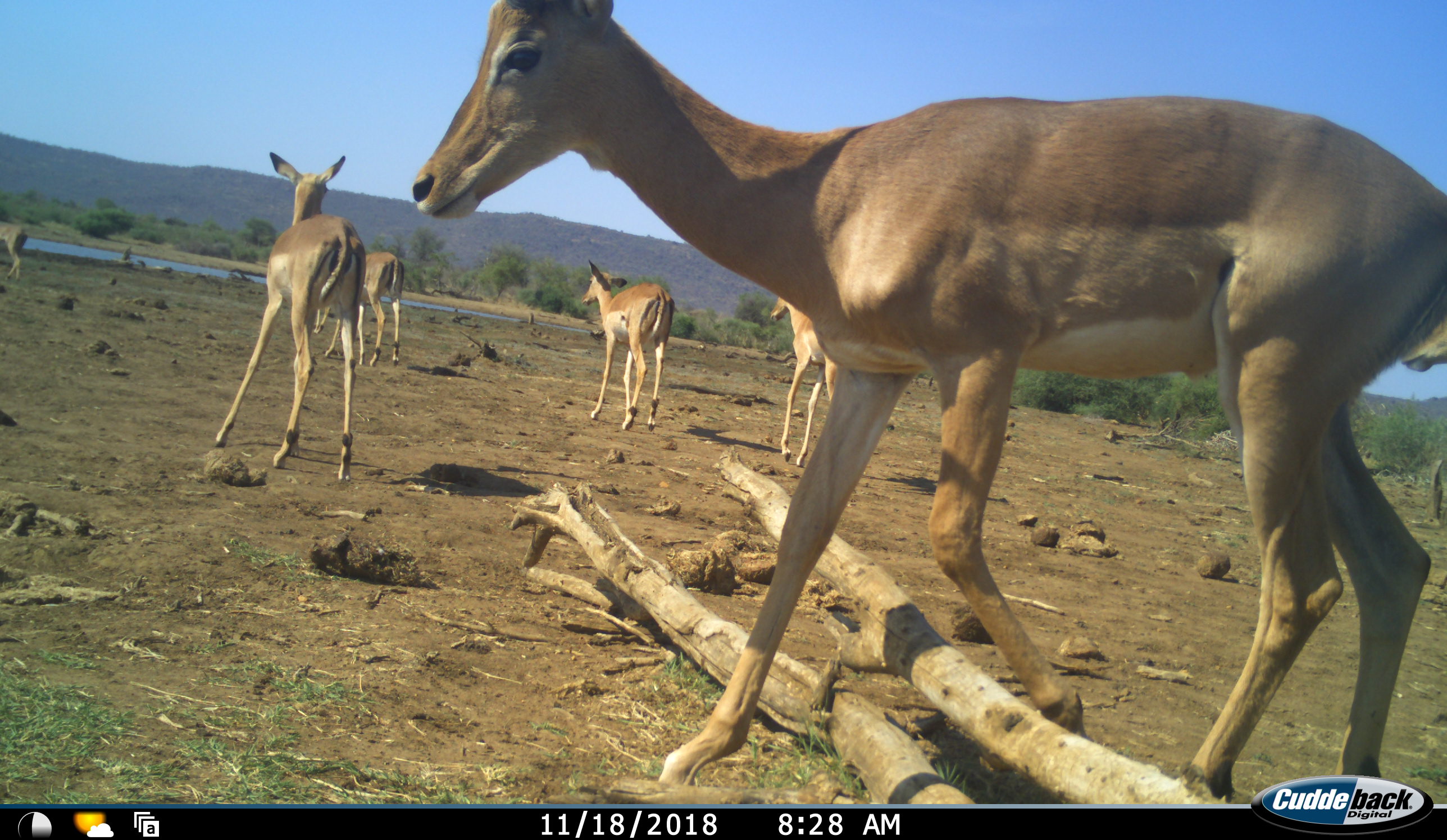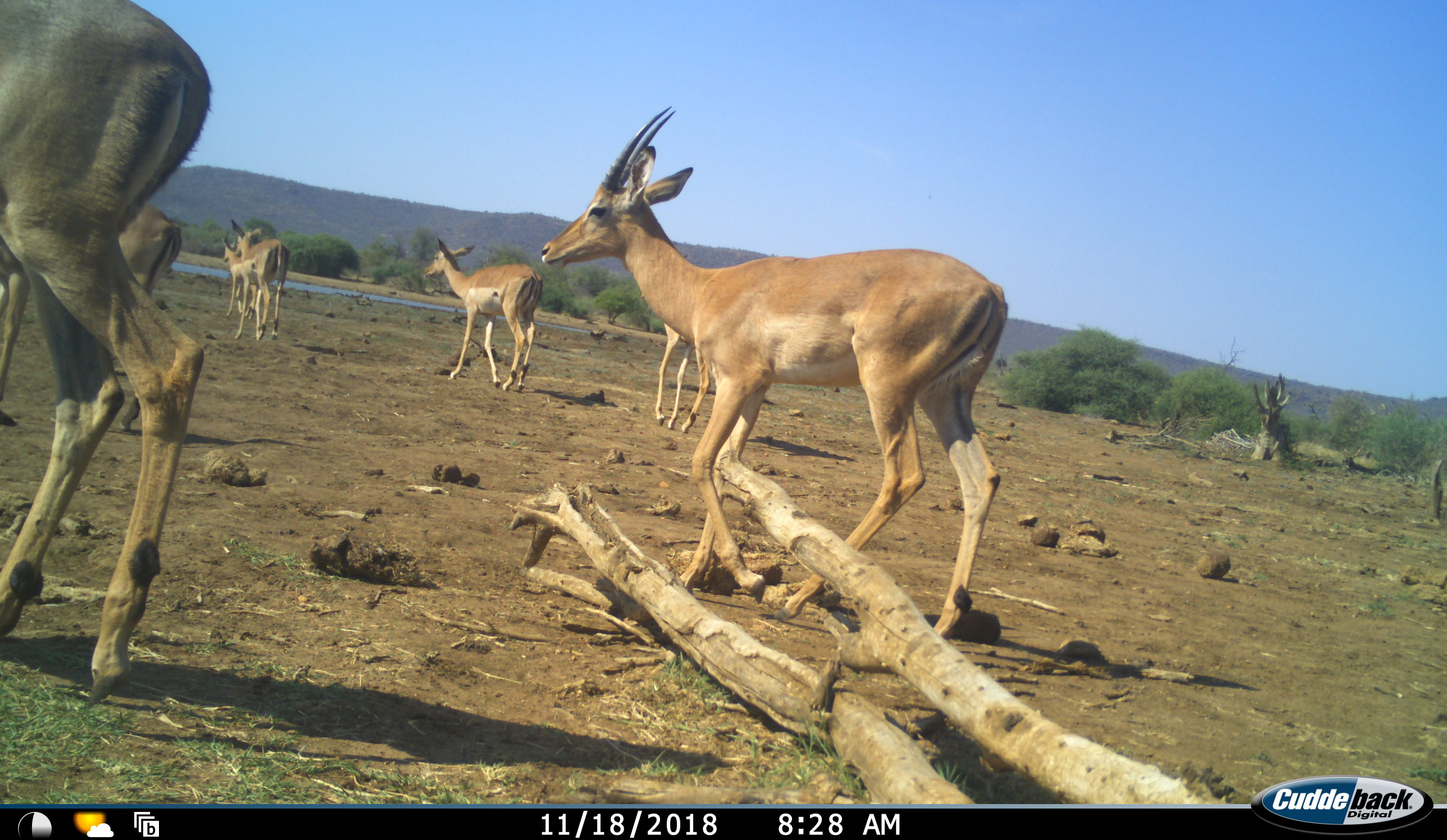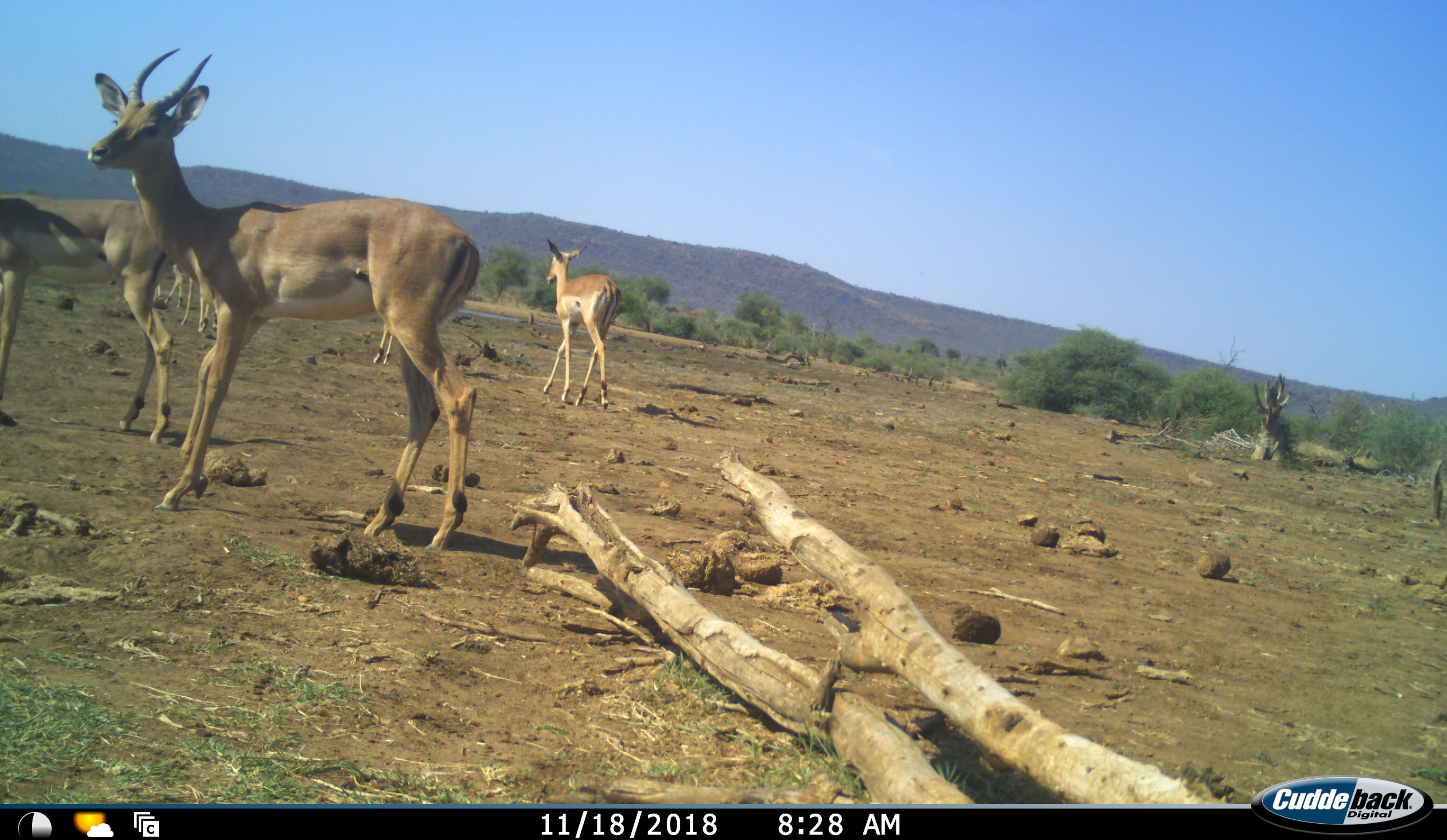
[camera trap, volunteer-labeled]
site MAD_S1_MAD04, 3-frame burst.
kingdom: Animalia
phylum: Chordata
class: Mammalia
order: Artiodactyla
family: Bovidae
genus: Aepyceros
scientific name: Aepyceros melampus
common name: impala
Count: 7.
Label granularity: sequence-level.